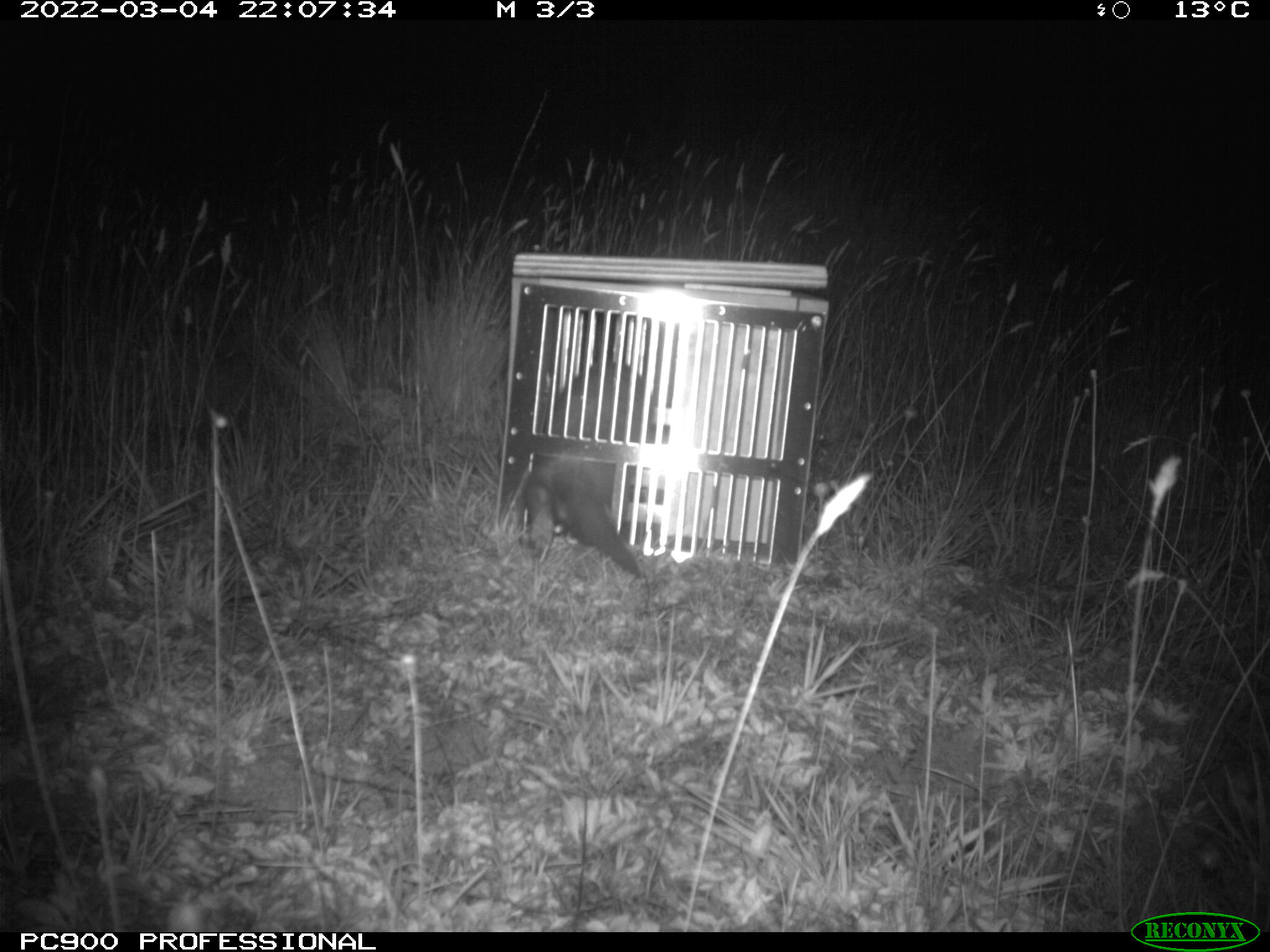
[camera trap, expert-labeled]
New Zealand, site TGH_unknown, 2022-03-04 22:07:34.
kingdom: Animalia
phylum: Chordata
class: Mammalia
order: Carnivora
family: Mustelidae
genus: Mustela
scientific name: Mustela furo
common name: ferret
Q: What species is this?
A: Ferret (Mustela furo).